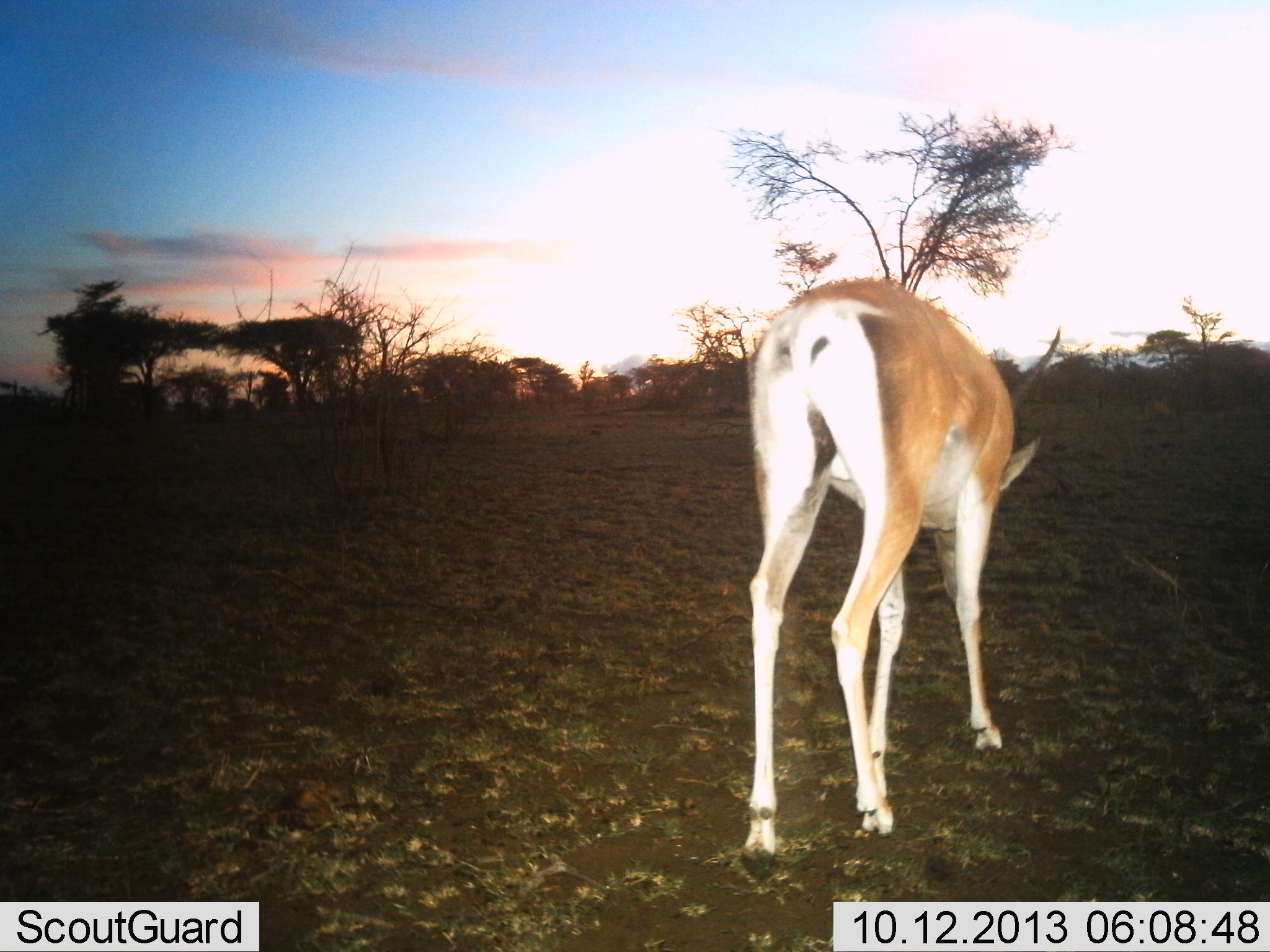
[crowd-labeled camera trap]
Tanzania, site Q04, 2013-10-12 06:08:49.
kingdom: Animalia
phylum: Chordata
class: Mammalia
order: Artiodactyla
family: Bovidae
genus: Nanger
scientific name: Nanger granti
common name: grant's gazelle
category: gazellegrants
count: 1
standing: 30%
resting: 0%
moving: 10%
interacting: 0%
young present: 0%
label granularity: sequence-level